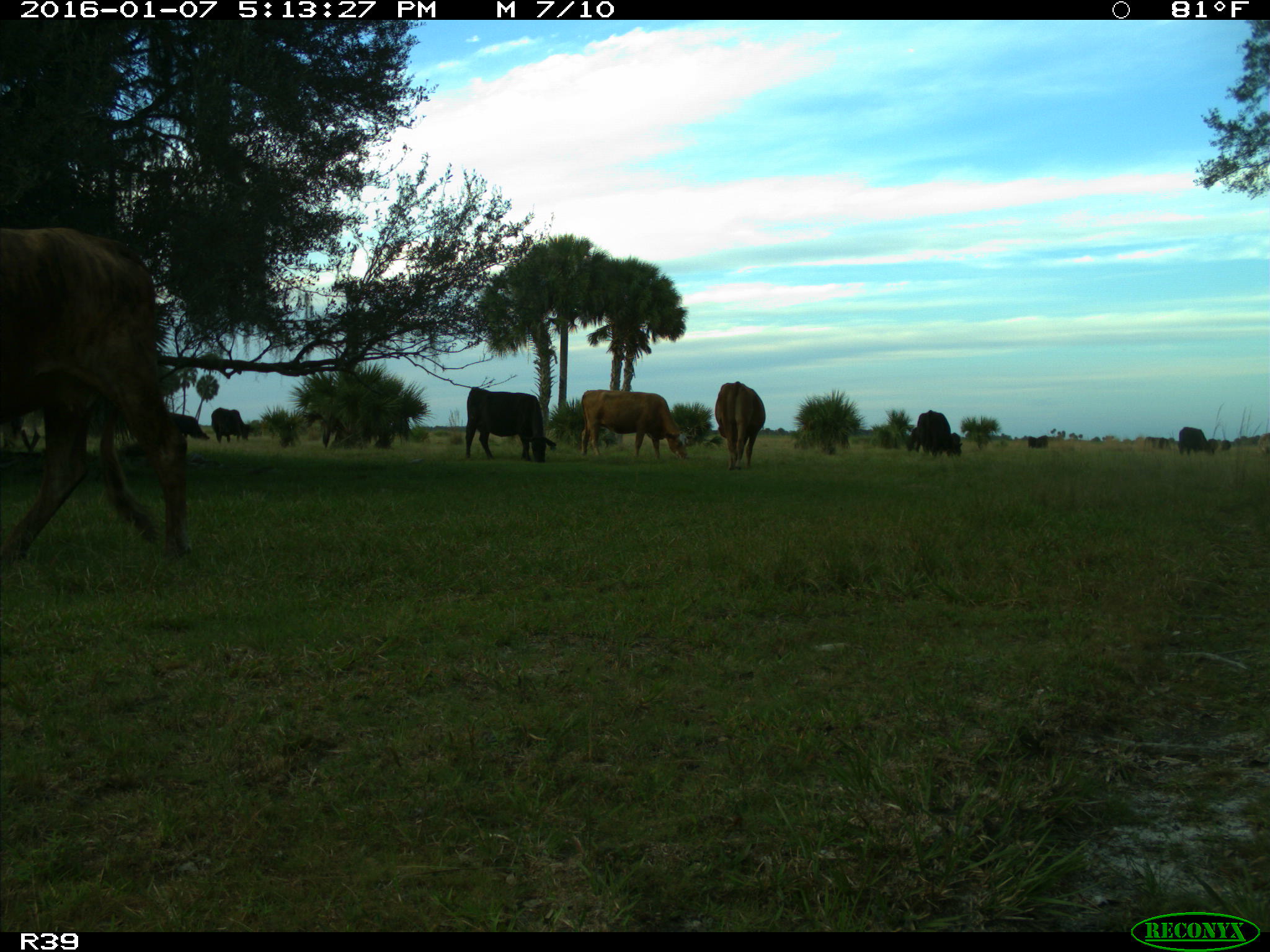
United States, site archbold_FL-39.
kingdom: Animalia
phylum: Chordata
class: Mammalia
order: Artiodactyla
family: Bovidae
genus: Bos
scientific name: Bos taurus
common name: domestic cow